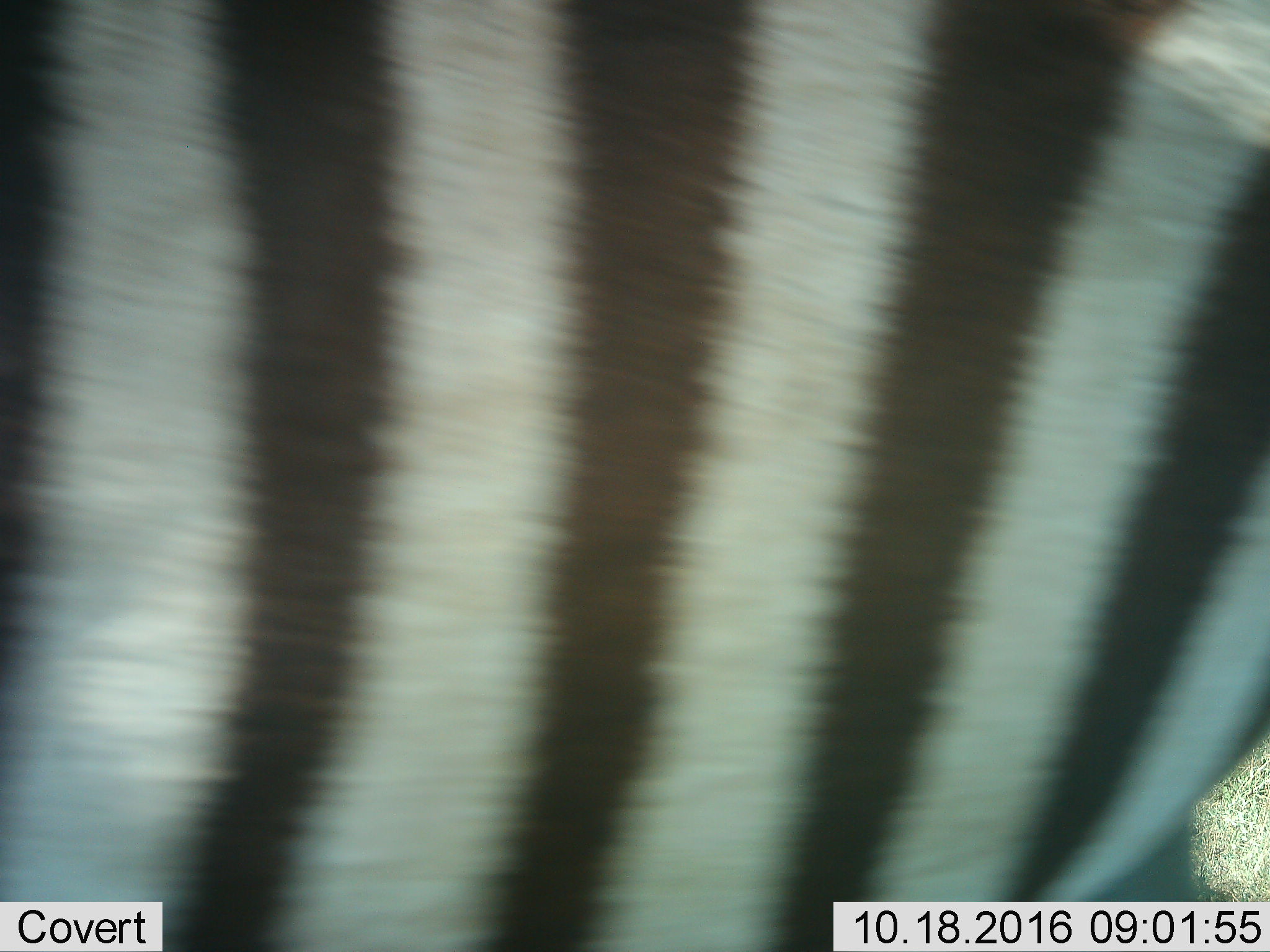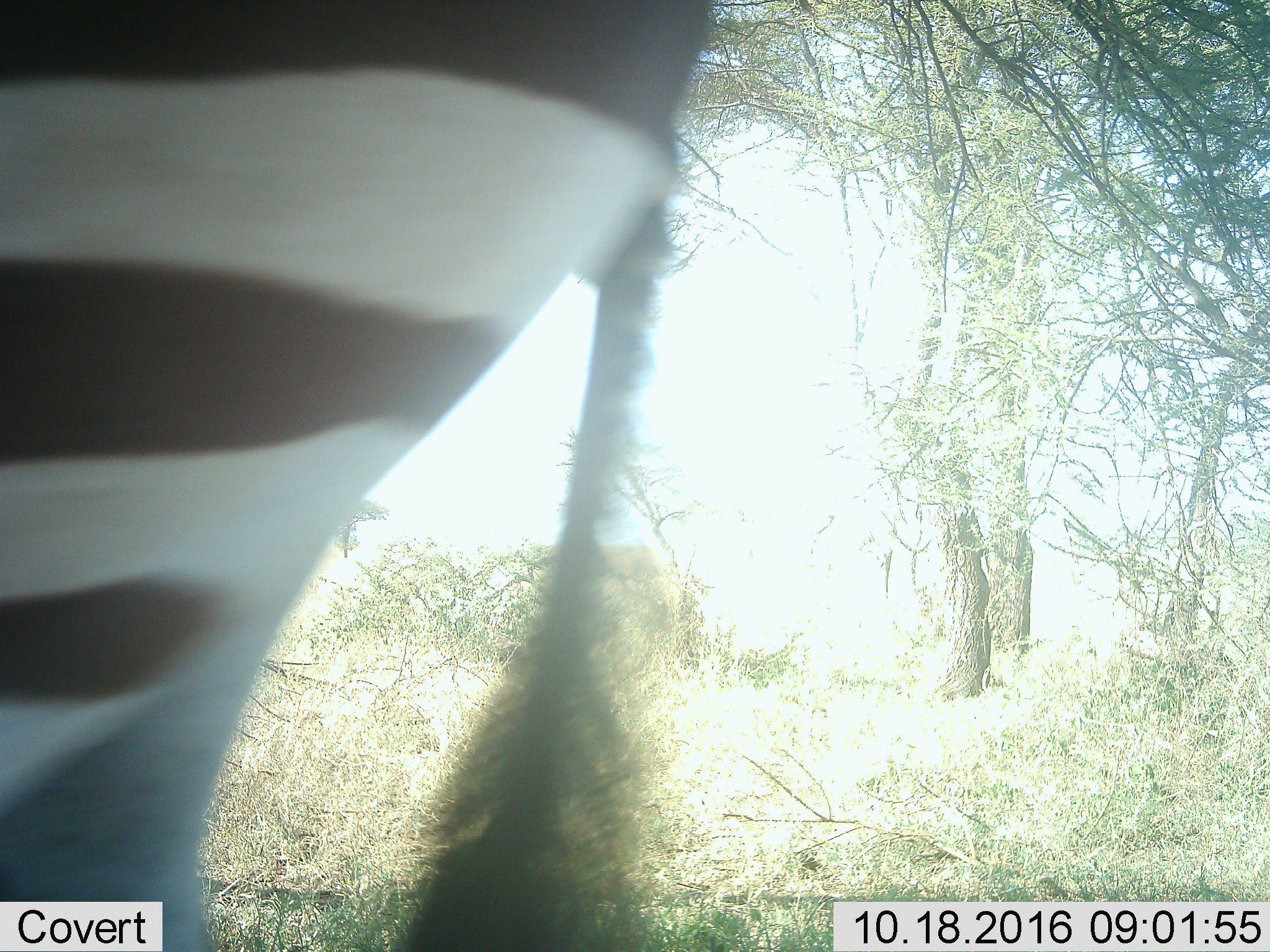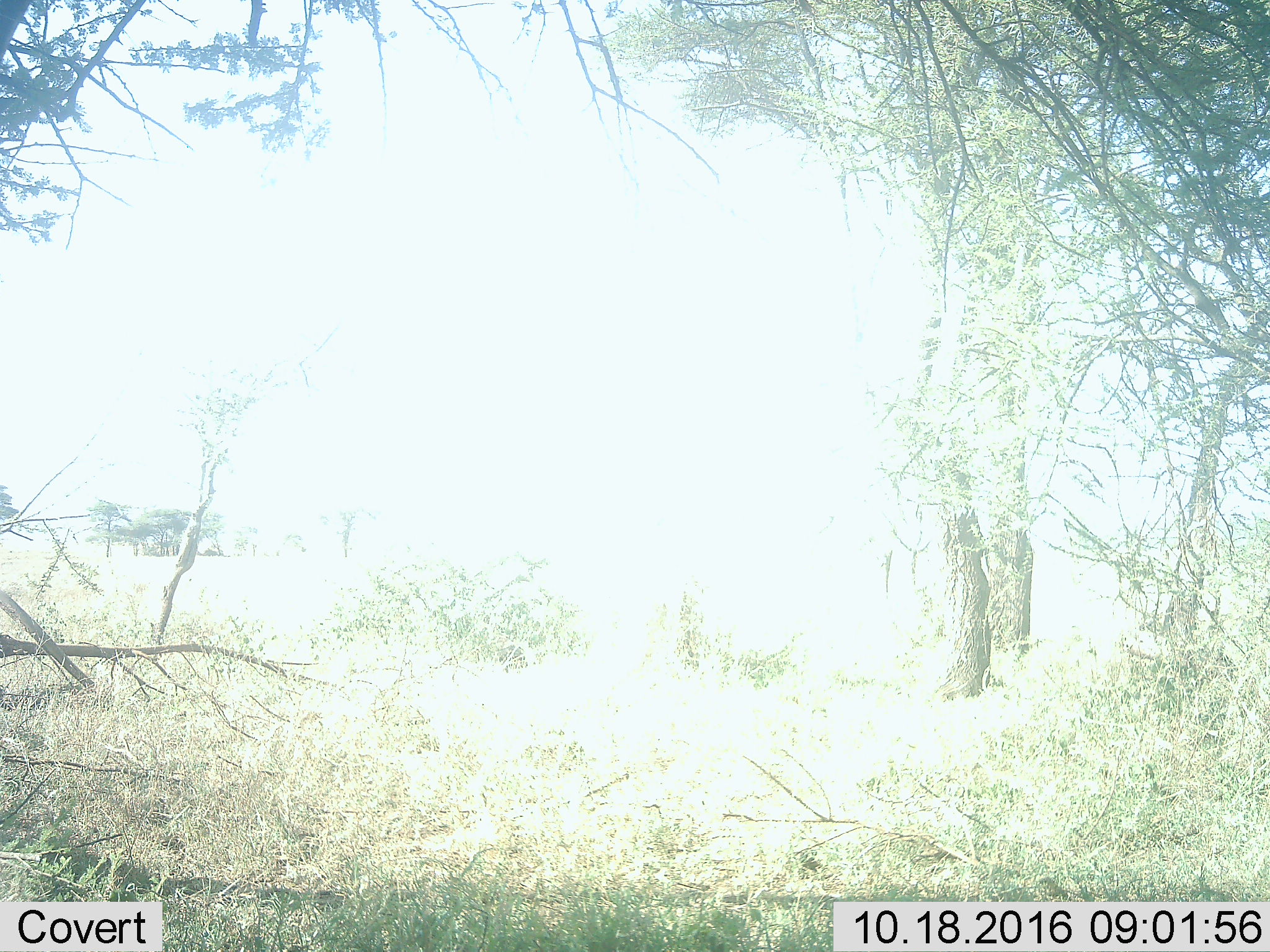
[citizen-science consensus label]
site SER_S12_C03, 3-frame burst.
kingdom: Animalia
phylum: Chordata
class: Mammalia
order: Perissodactyla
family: Equidae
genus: Equus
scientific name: Equus quagga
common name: plains zebra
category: zebraplains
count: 1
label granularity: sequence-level